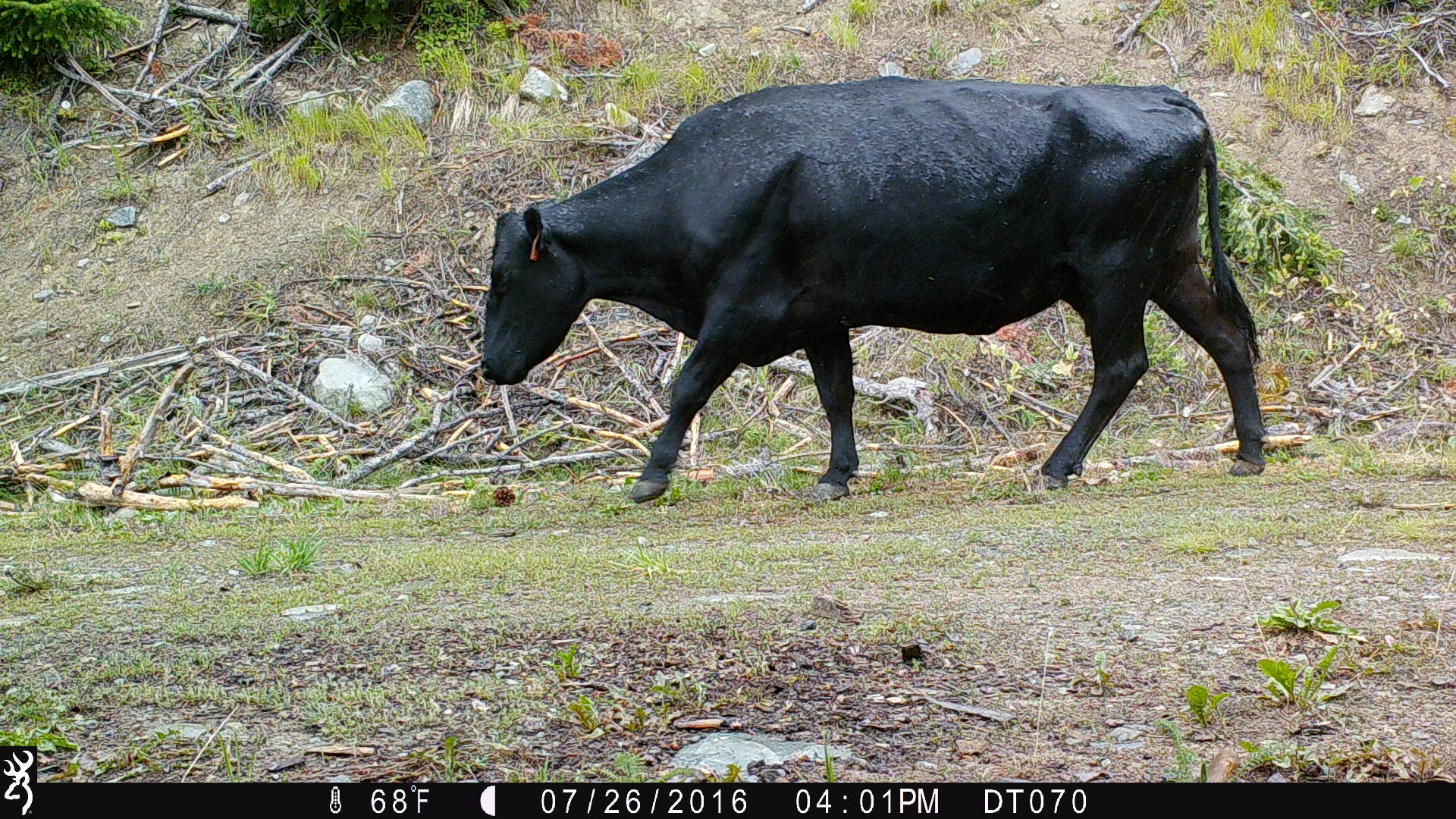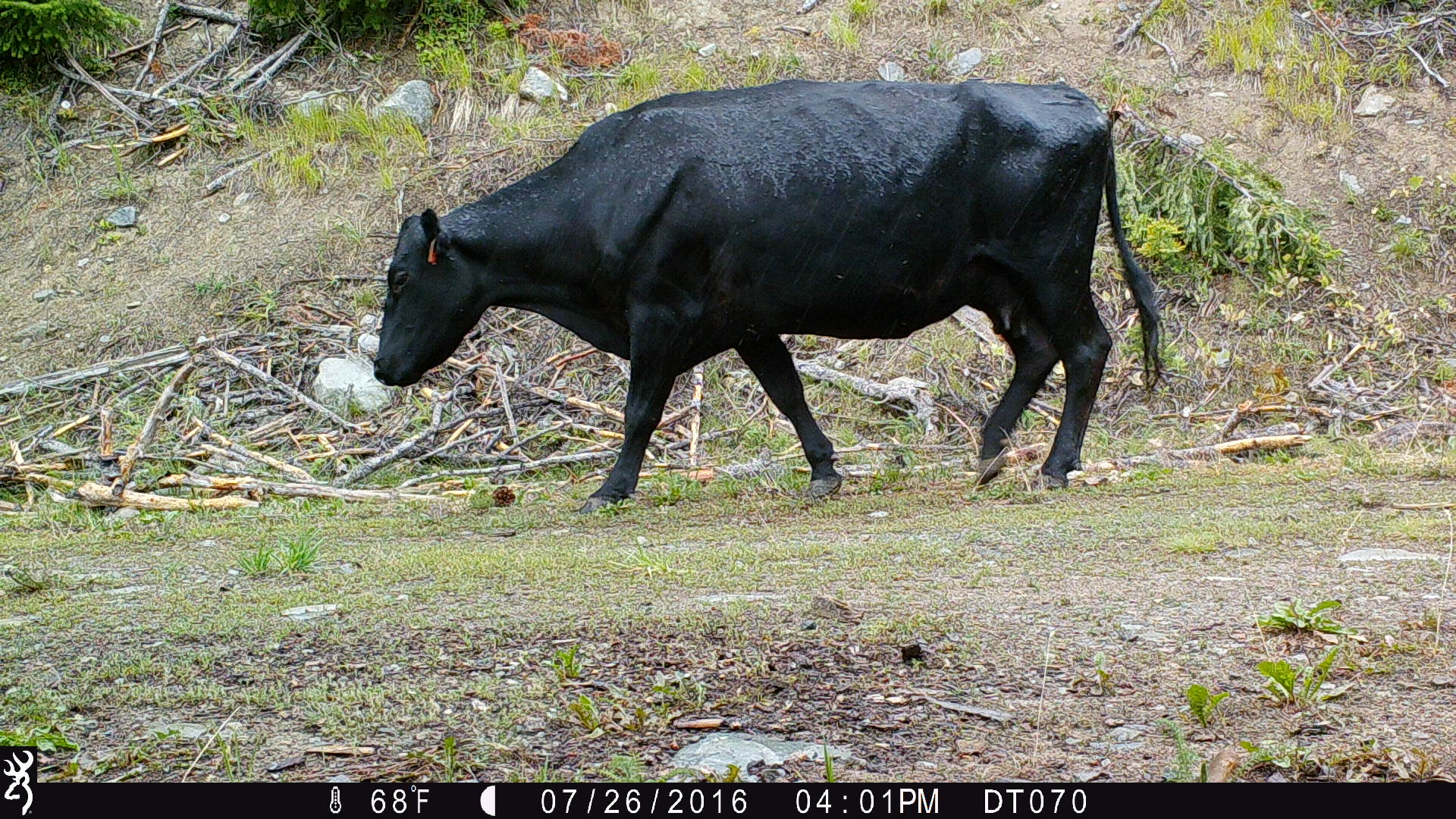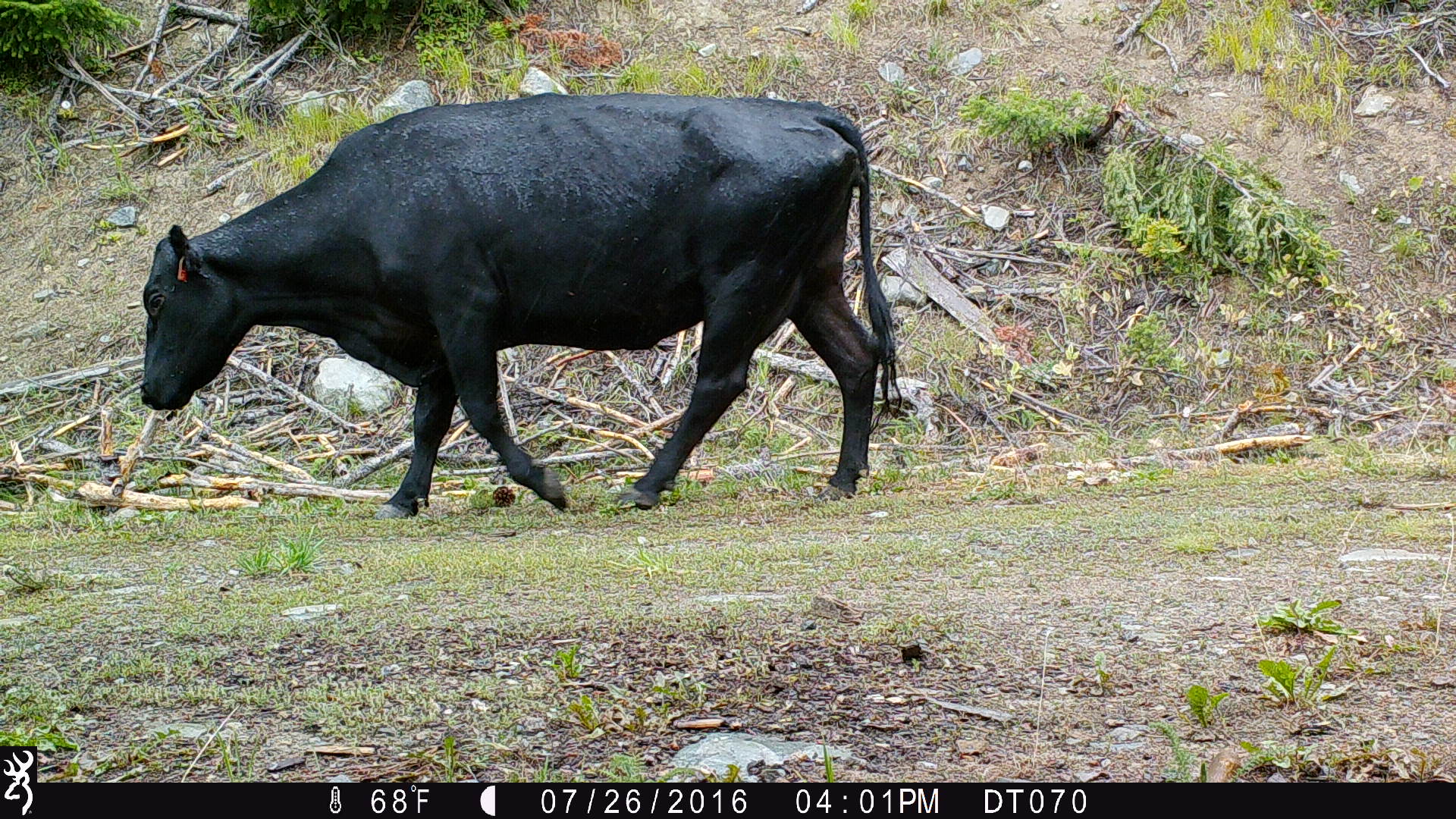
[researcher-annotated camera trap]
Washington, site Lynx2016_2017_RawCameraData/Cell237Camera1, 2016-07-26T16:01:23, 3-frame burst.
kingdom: Animalia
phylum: Chordata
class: Mammalia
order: Artiodactyla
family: Bovidae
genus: Bos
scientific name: Bos taurus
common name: domestic cattle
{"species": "domestic cattle (Bos taurus)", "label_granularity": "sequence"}